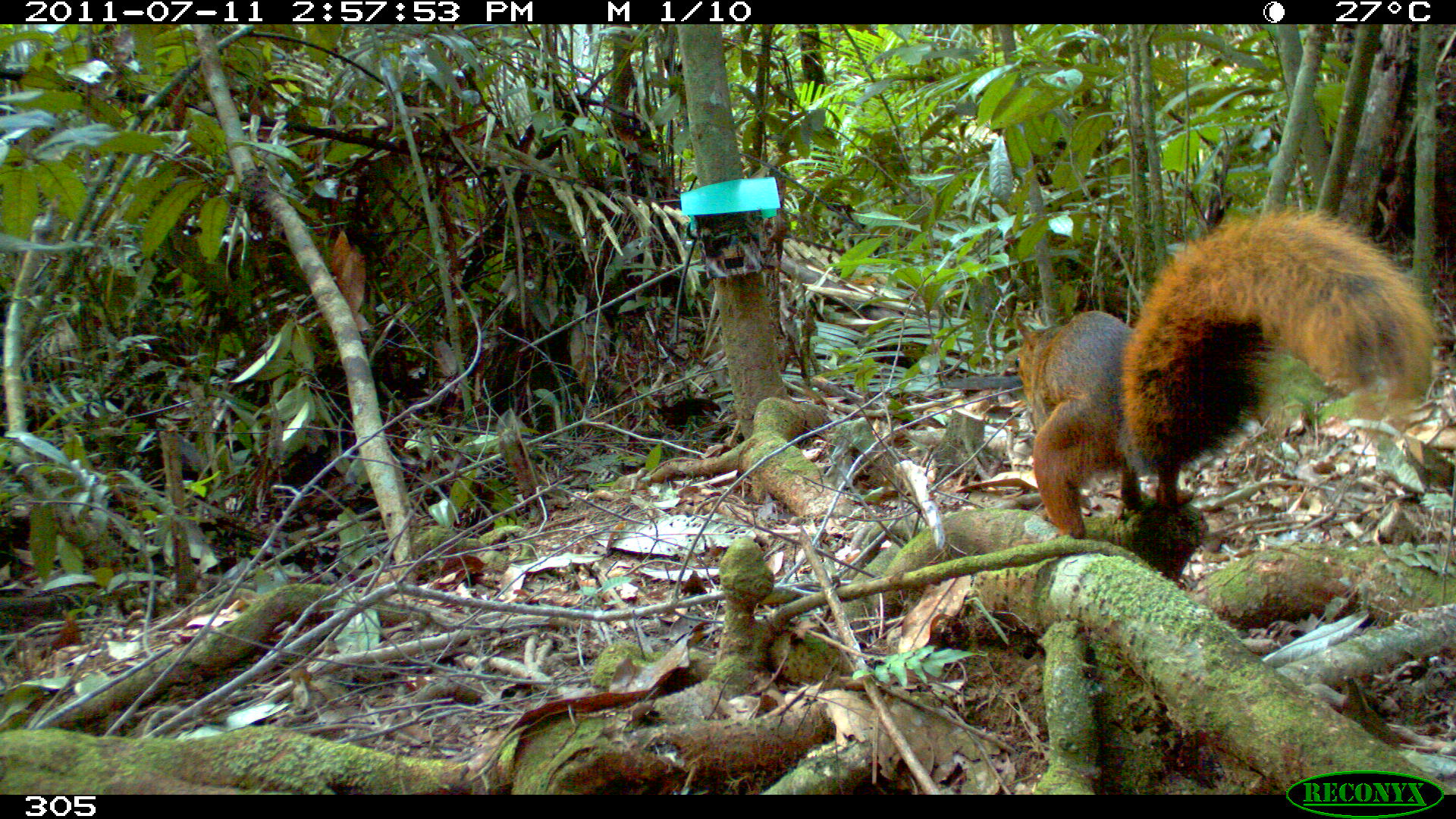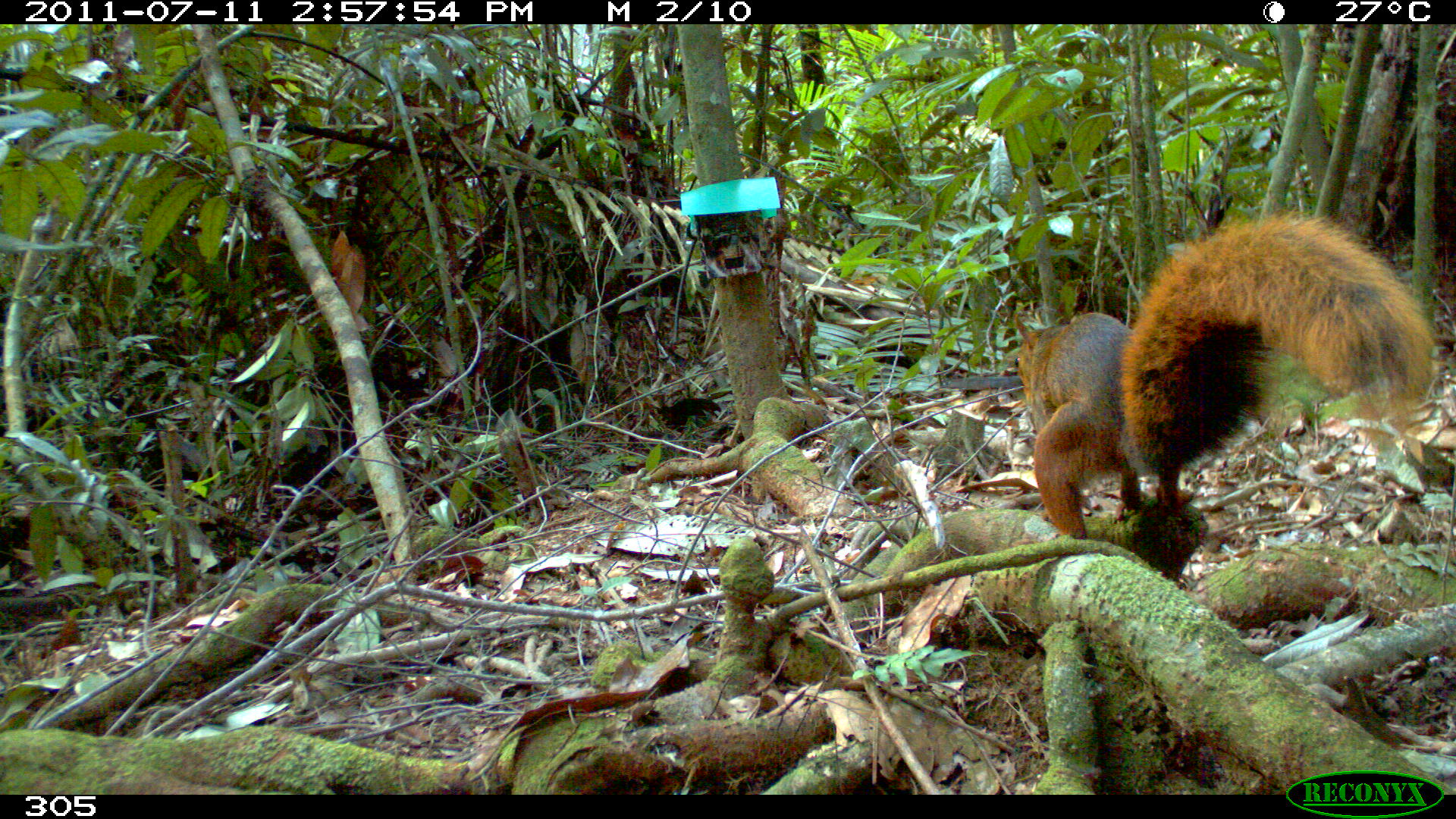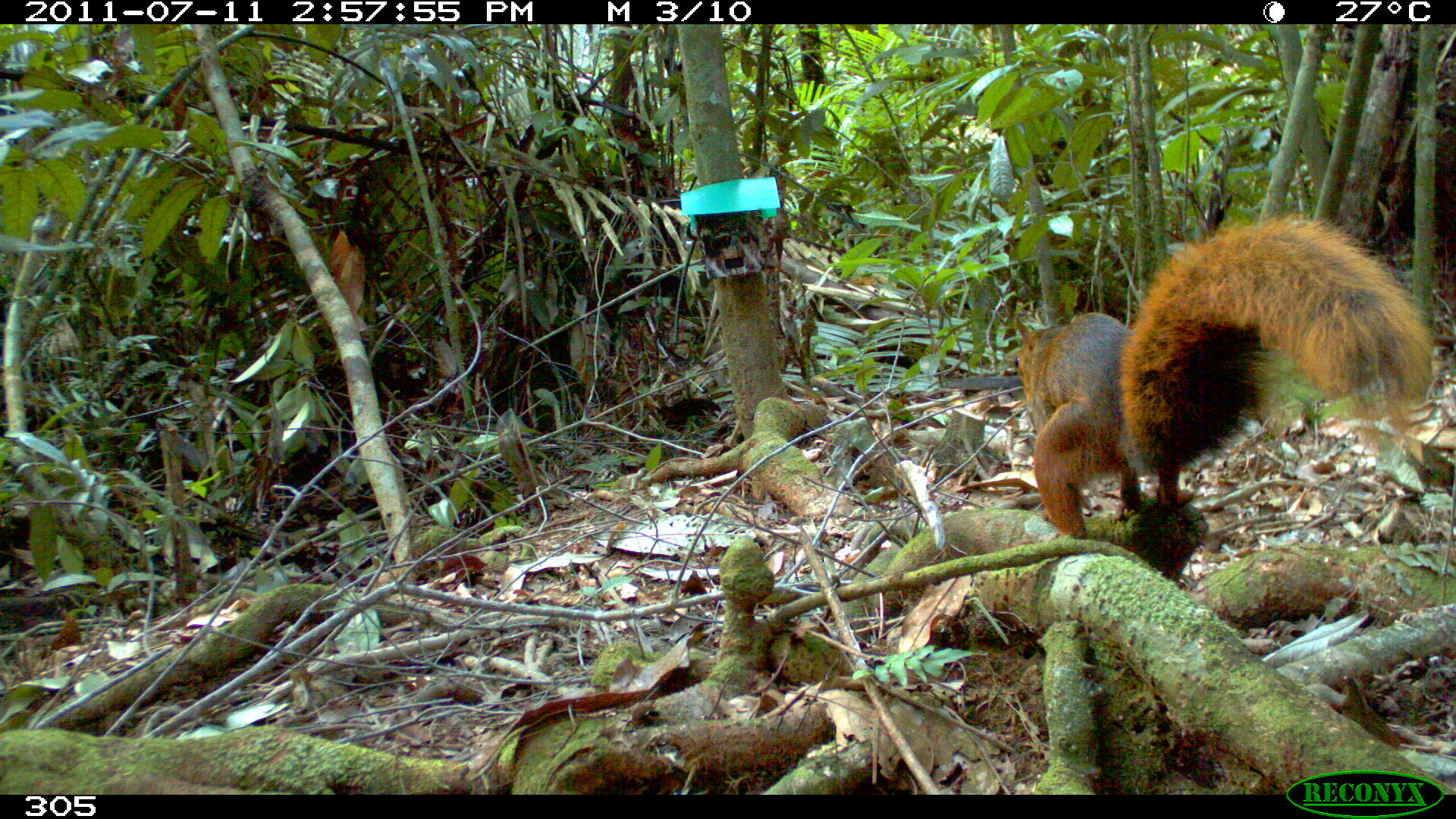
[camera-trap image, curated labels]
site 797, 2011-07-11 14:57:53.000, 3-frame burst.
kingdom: Animalia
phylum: Chordata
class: Mammalia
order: Rodentia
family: Sciuridae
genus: Sciurus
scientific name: Sciurus spadiceus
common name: southern amazon red squirrel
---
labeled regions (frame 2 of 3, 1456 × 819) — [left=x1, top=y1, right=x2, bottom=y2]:
sciurus spadiceus: [left=1008, top=203, right=1439, bottom=537]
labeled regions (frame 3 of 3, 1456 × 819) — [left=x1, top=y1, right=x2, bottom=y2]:
sciurus spadiceus: [left=1011, top=211, right=1436, bottom=537]